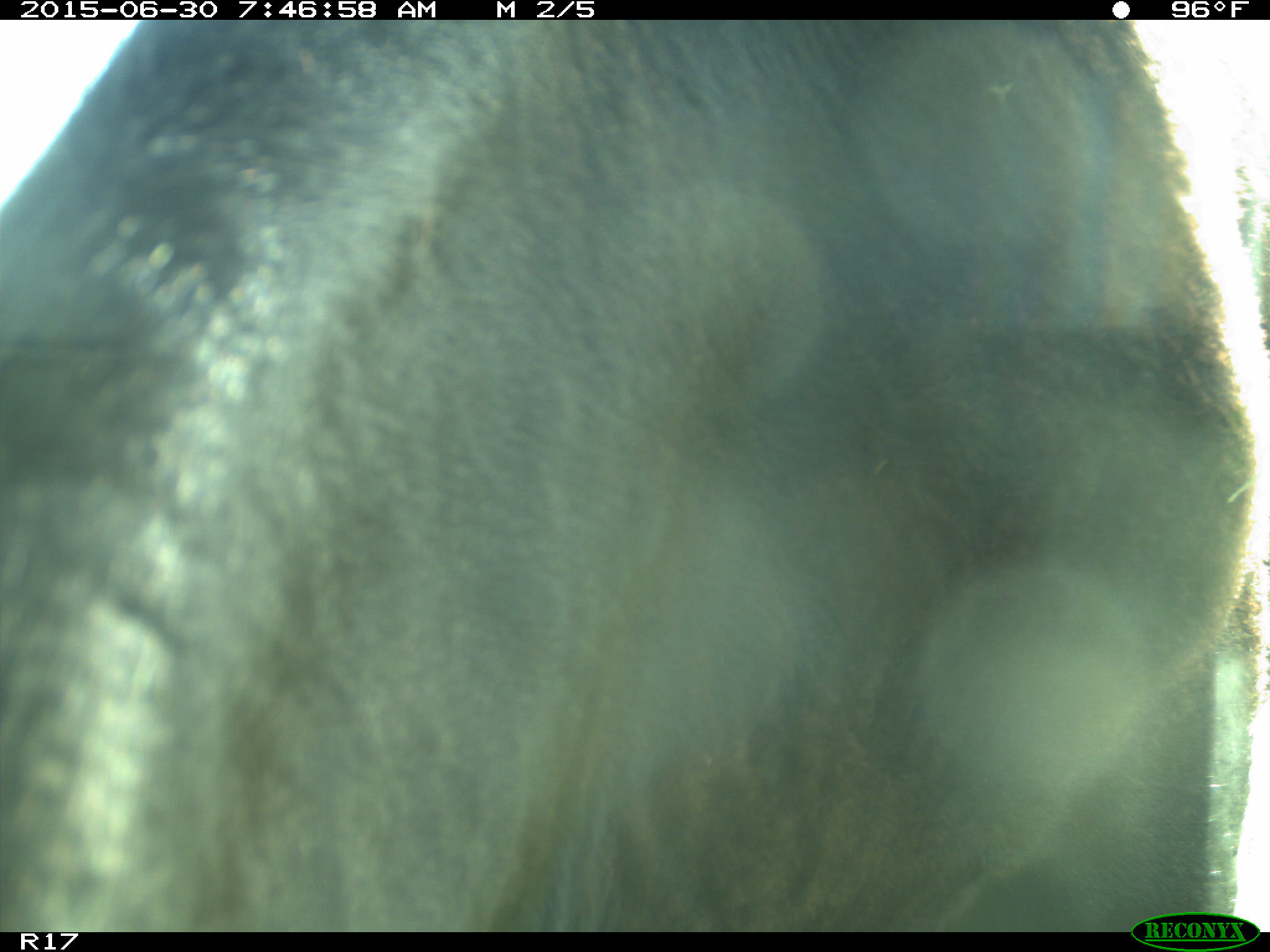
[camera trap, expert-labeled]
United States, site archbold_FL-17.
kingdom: Animalia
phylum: Chordata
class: Mammalia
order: Artiodactyla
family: Bovidae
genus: Bos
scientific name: Bos taurus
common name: domestic cow